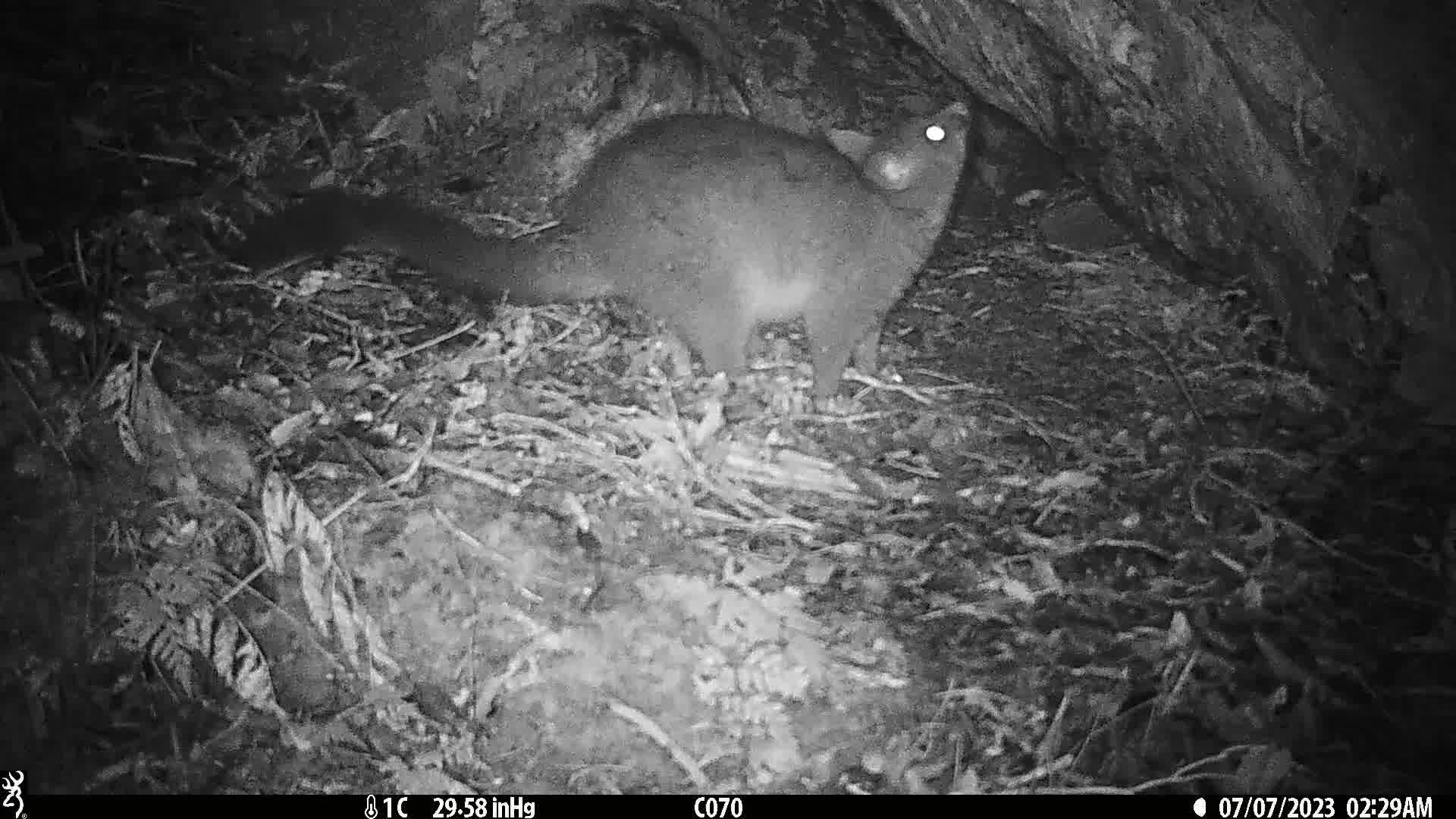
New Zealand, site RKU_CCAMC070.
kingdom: Animalia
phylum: Chordata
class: Mammalia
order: Diprotodontia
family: Phalangeridae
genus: Trichosurus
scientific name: Trichosurus vulpecula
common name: common brushtail possum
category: possum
Possum (common brushtail possum) (Trichosurus vulpecula).